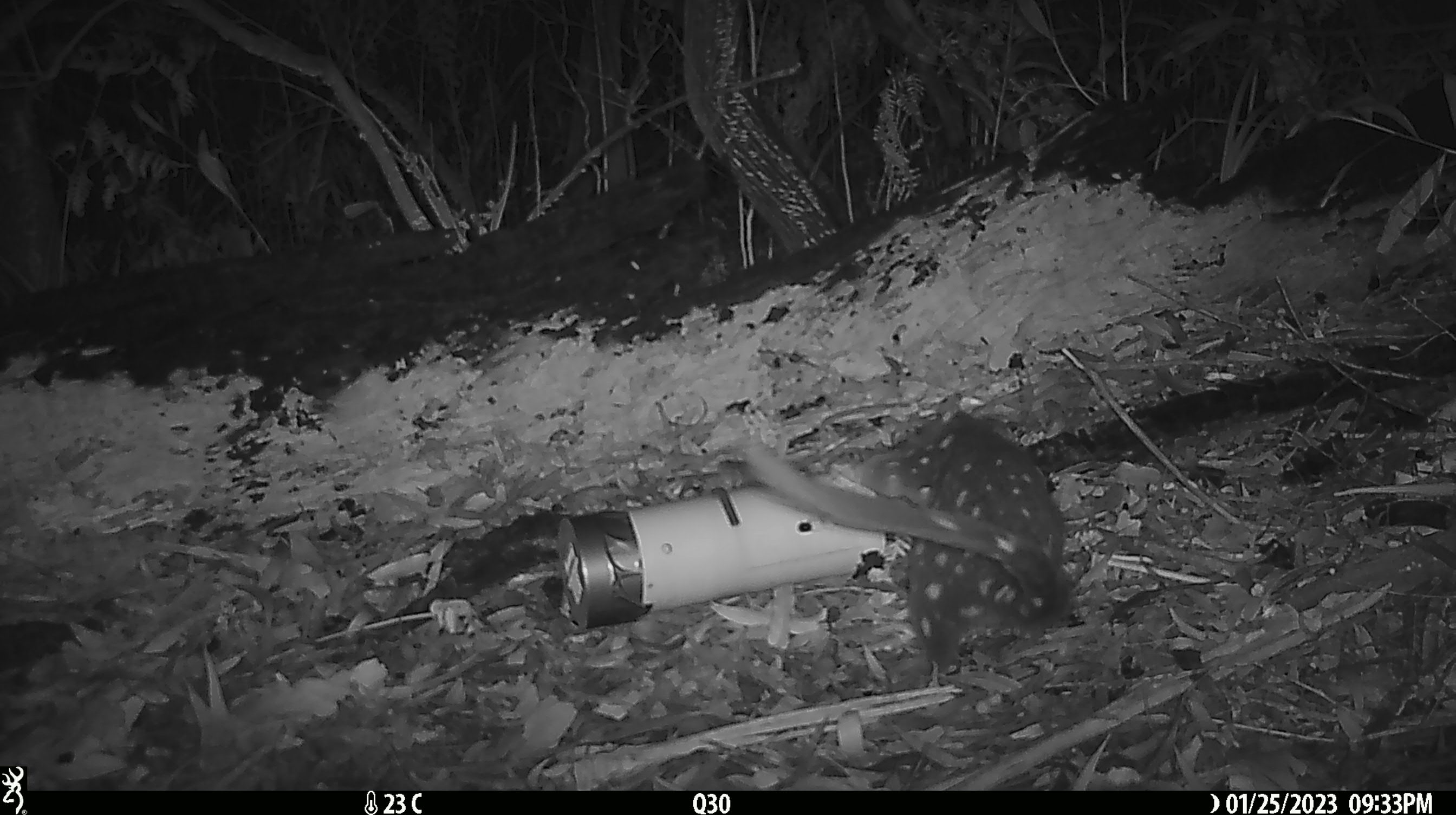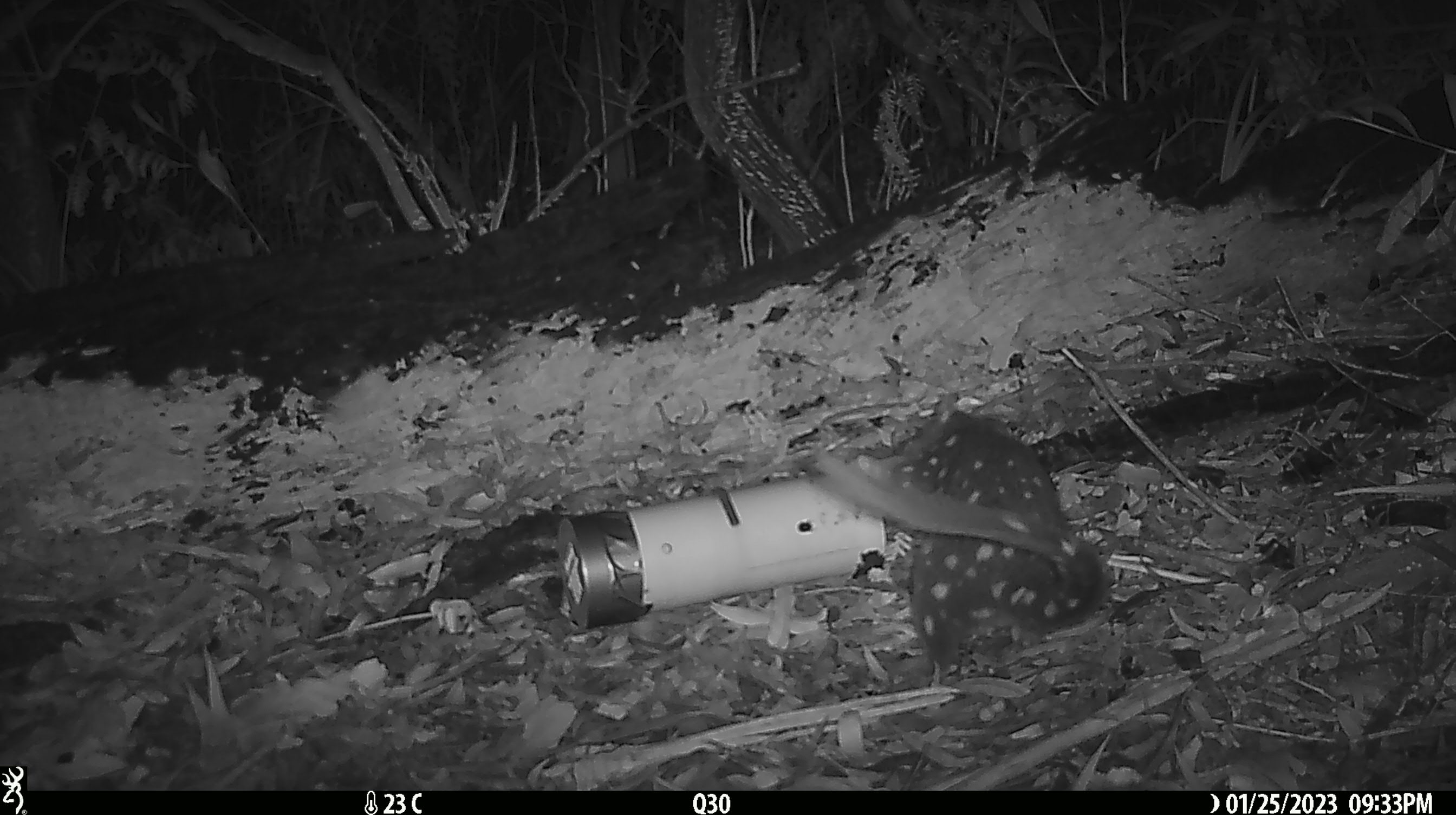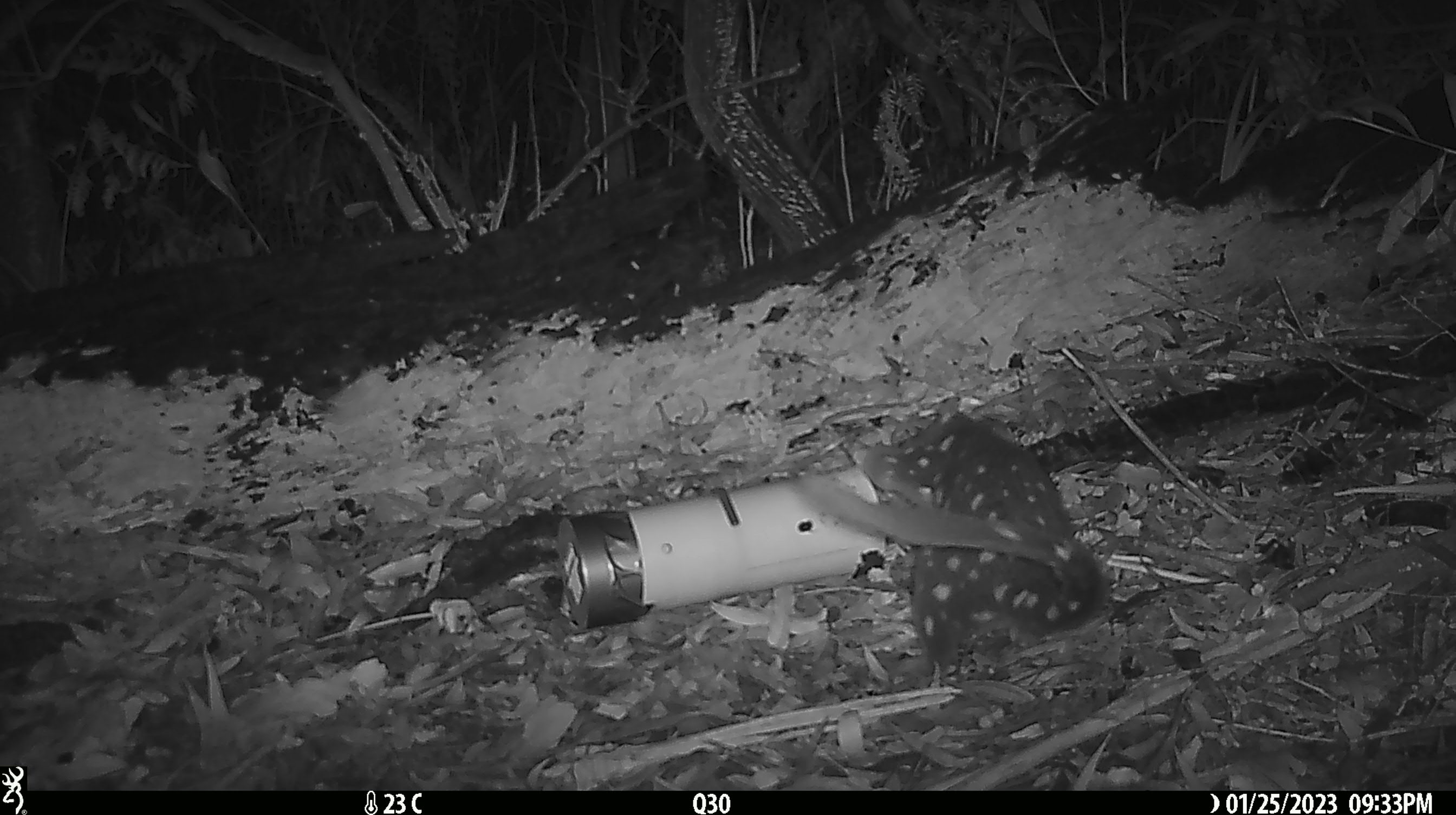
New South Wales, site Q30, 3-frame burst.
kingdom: Animalia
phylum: Chordata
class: Mammalia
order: Dasyuromorphia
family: Dasyuridae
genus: Dasyurus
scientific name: Dasyurus maculatus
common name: spotted-tailed quoll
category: quoll